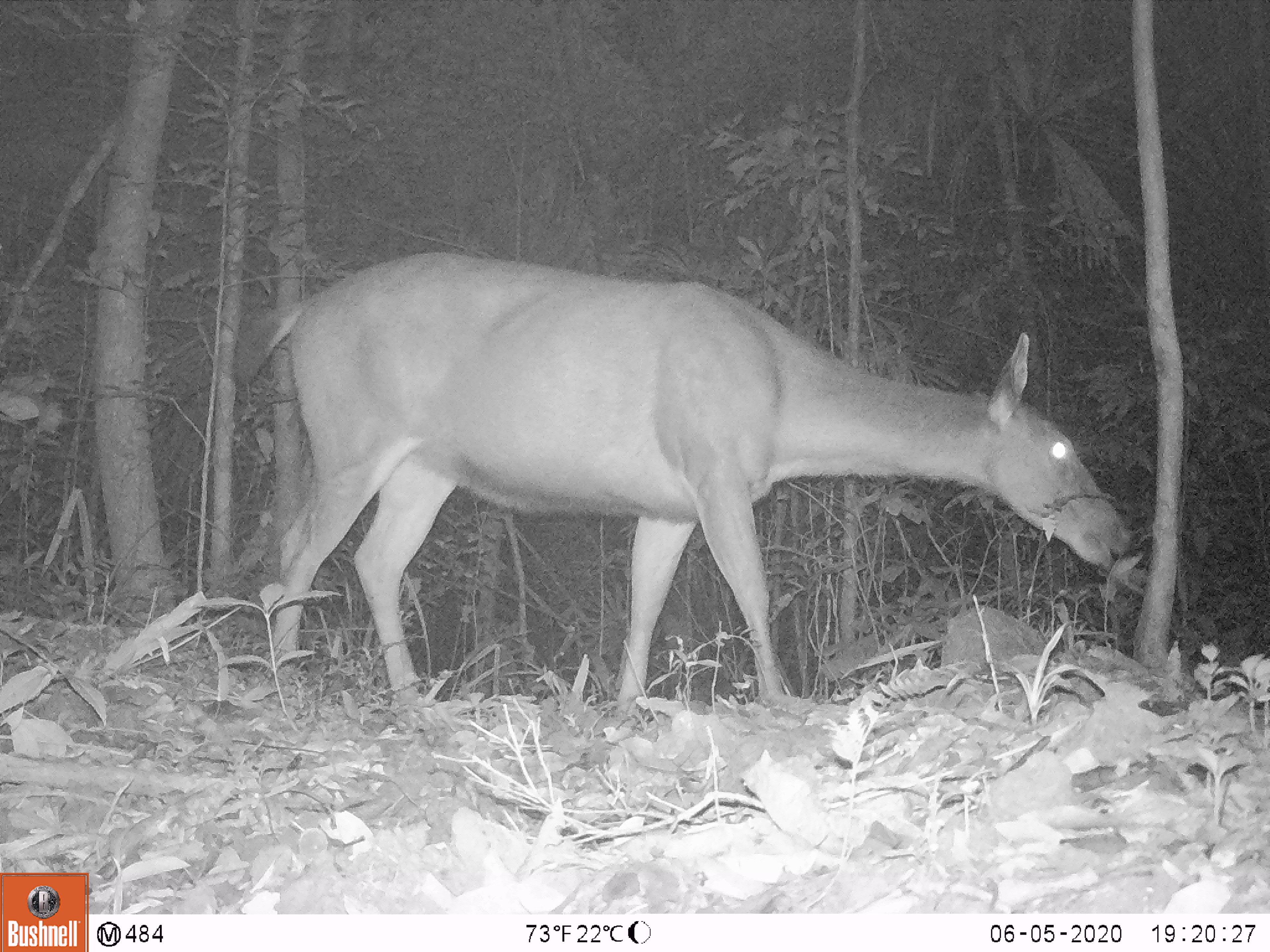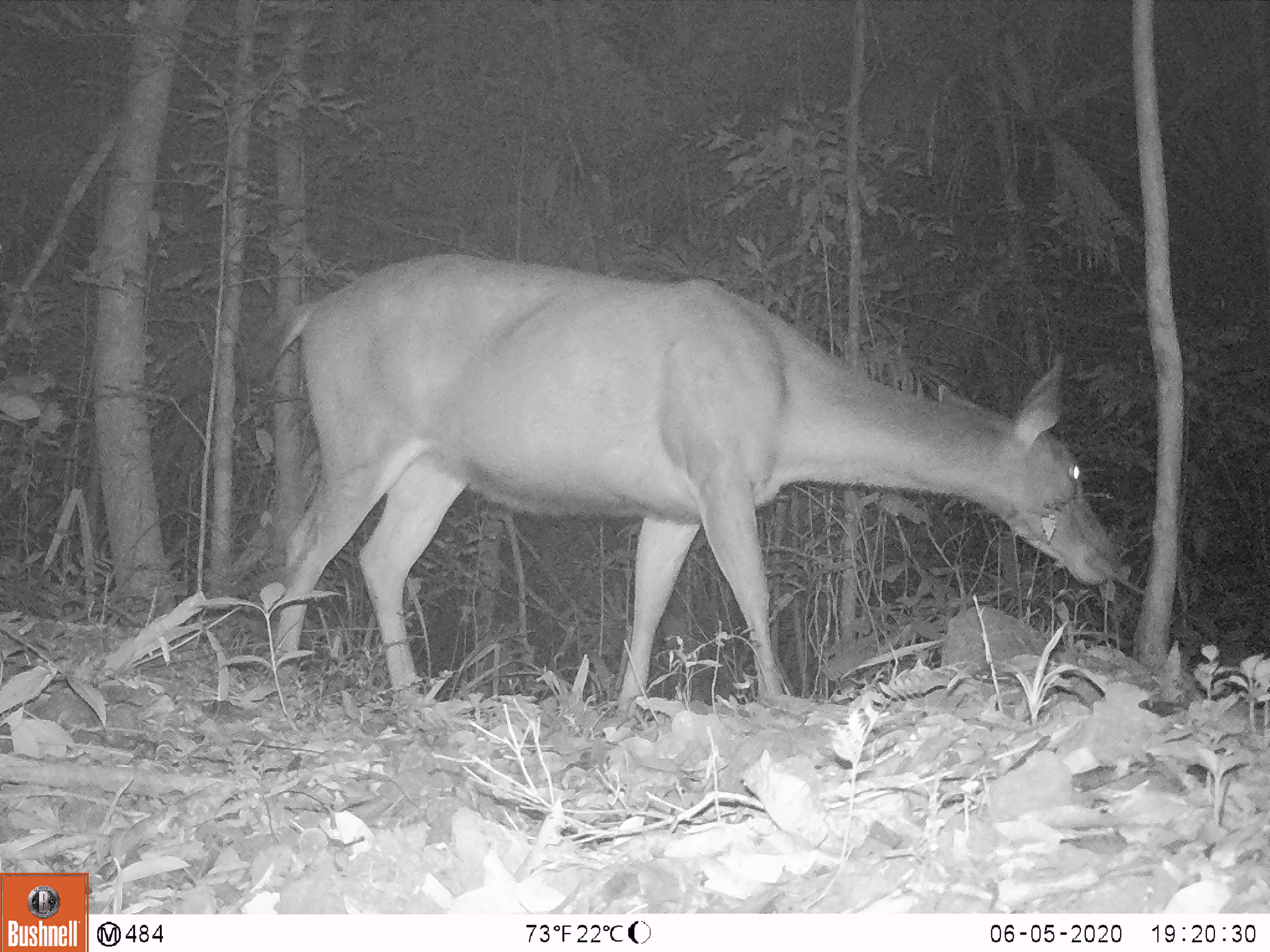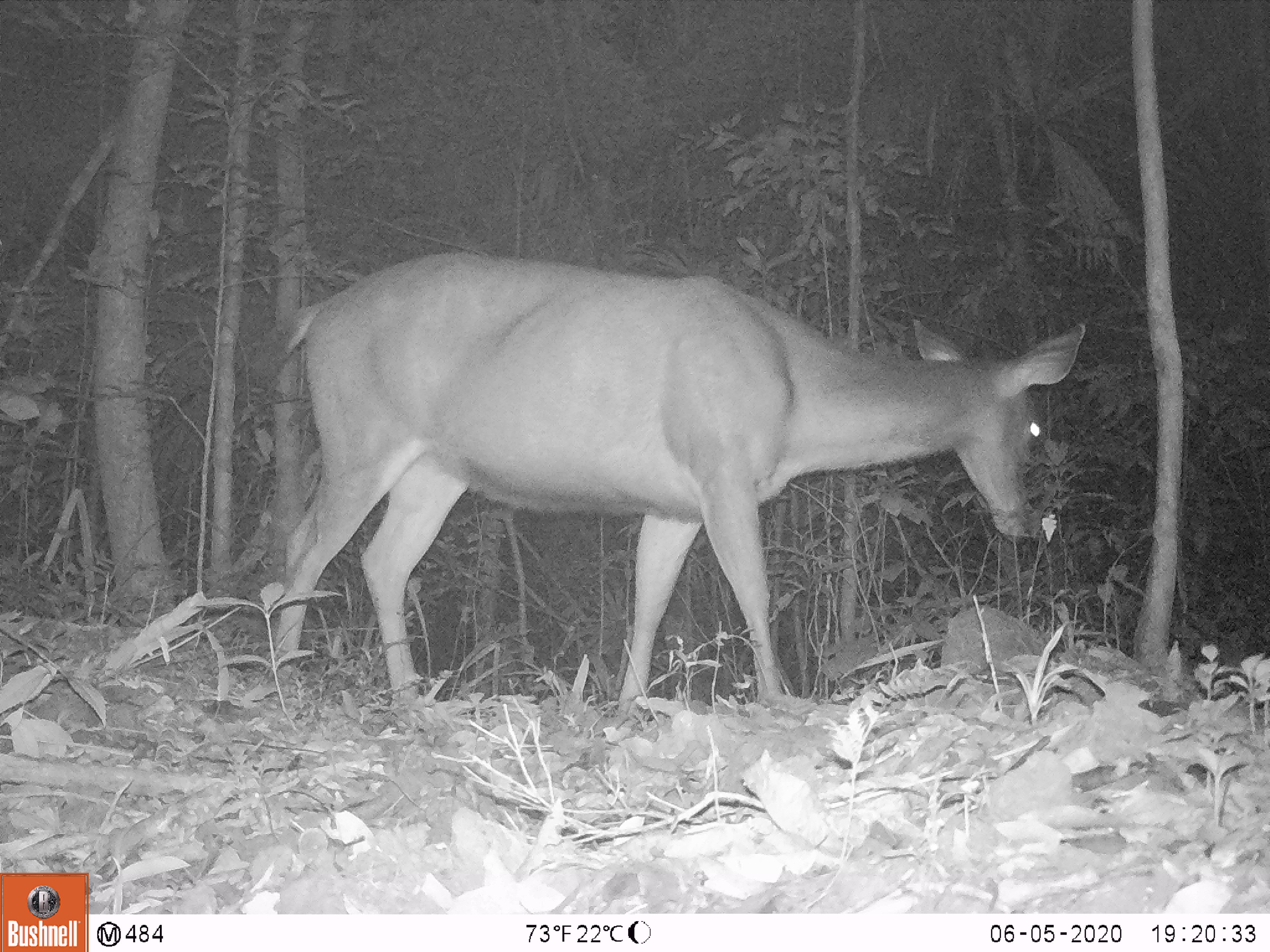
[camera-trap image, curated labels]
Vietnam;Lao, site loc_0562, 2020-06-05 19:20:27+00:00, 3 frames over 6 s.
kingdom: Animalia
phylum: Chordata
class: Mammalia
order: Artiodactyla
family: Cervidae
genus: Rusa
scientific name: Rusa unicolor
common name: sambar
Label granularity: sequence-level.